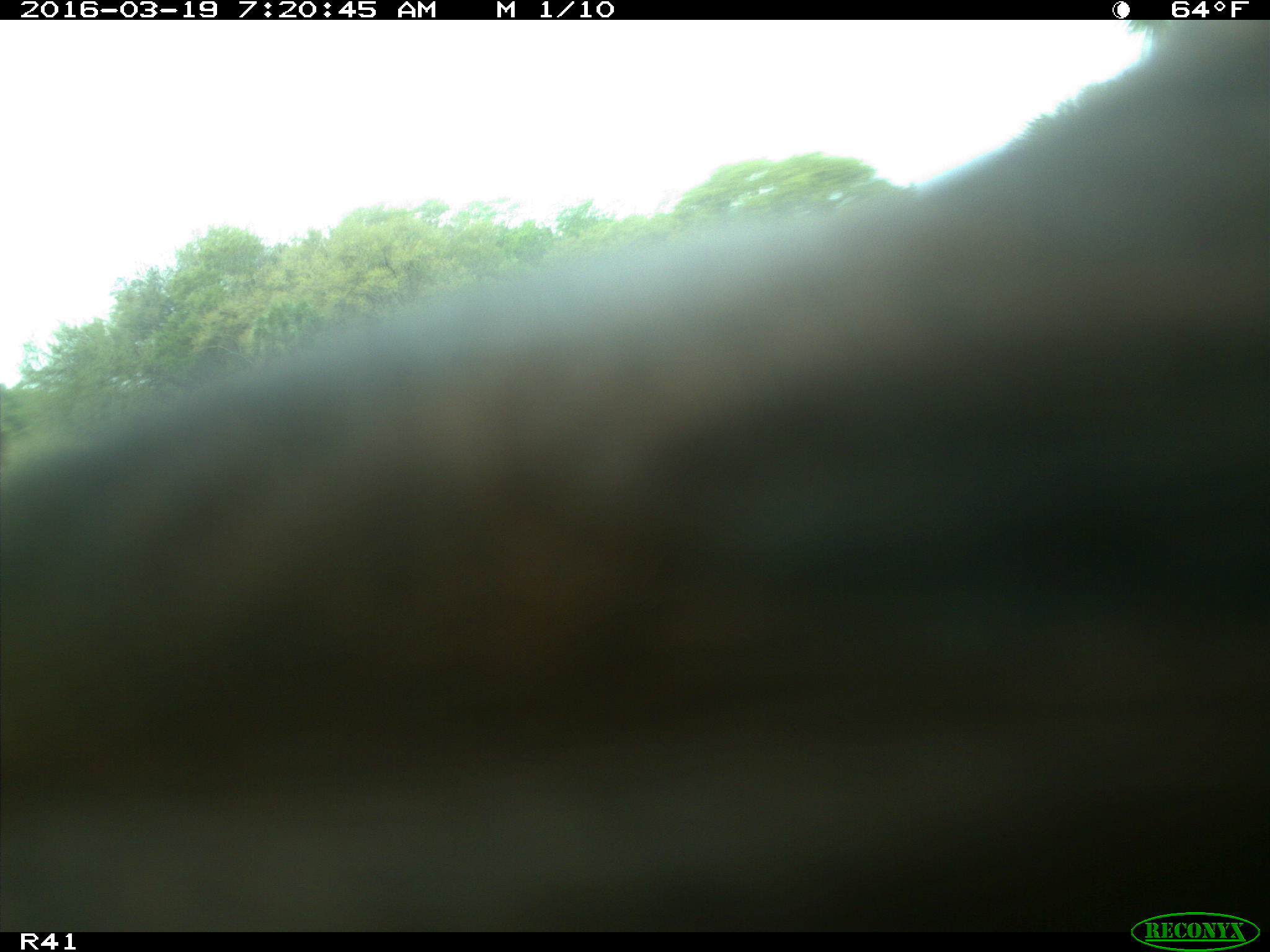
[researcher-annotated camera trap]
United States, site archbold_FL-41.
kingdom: Animalia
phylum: Chordata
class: Mammalia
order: Artiodactyla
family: Bovidae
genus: Bos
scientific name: Bos taurus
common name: domestic cow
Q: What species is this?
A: Bos taurus (domestic cow).